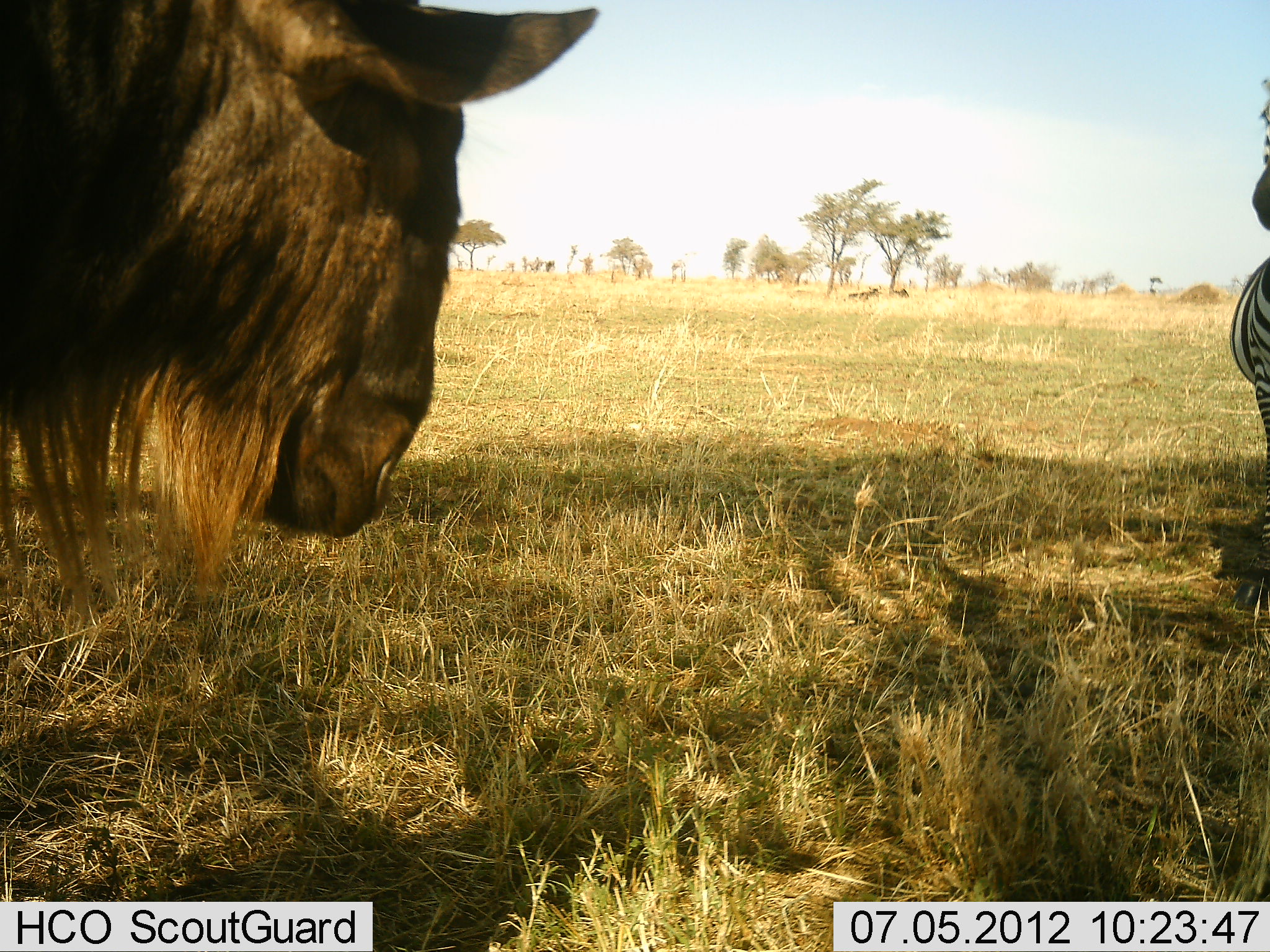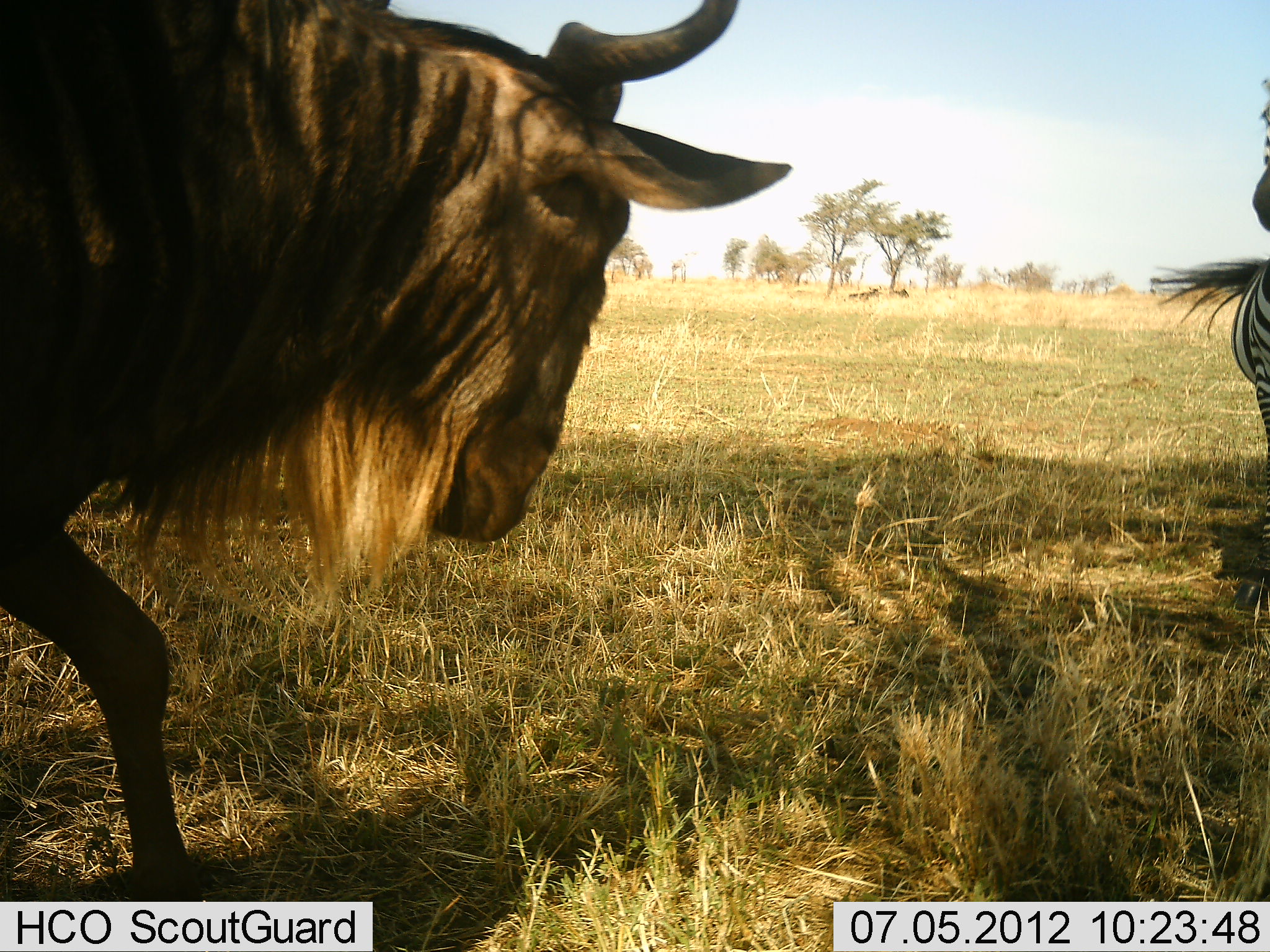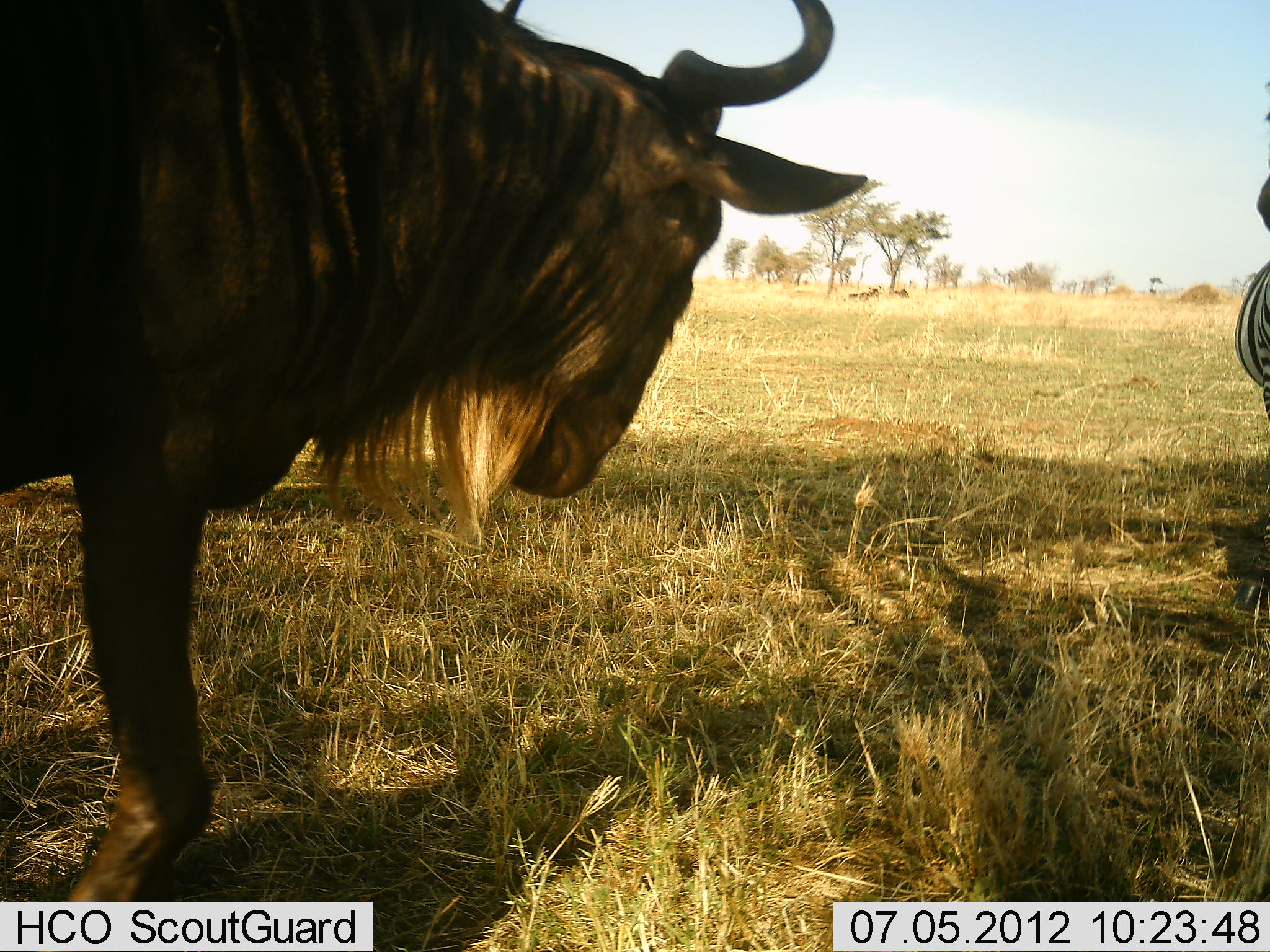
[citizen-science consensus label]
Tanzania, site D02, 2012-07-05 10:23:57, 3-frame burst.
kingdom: Animalia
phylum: Chordata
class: Mammalia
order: Artiodactyla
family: Bovidae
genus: Connochaetes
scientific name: Connochaetes taurinus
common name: blue wildebeest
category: wildebeest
Wildebeest (blue wildebeest) (Connochaetes taurinus), count 1. Behavior (volunteer vote fractions): standing 0%, resting 9%, moving 100%, interacting 0%. Young present (vote fraction): 0%. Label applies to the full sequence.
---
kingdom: Animalia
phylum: Chordata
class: Mammalia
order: Perissodactyla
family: Equidae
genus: Equus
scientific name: Equus quagga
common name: plains zebra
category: zebra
Zebra (plains zebra) (Equus quagga), count 1. Behavior (volunteer vote fractions): standing 100%, resting 0%, moving 0%, interacting 0%. Young present (vote fraction): 0%. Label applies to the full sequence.